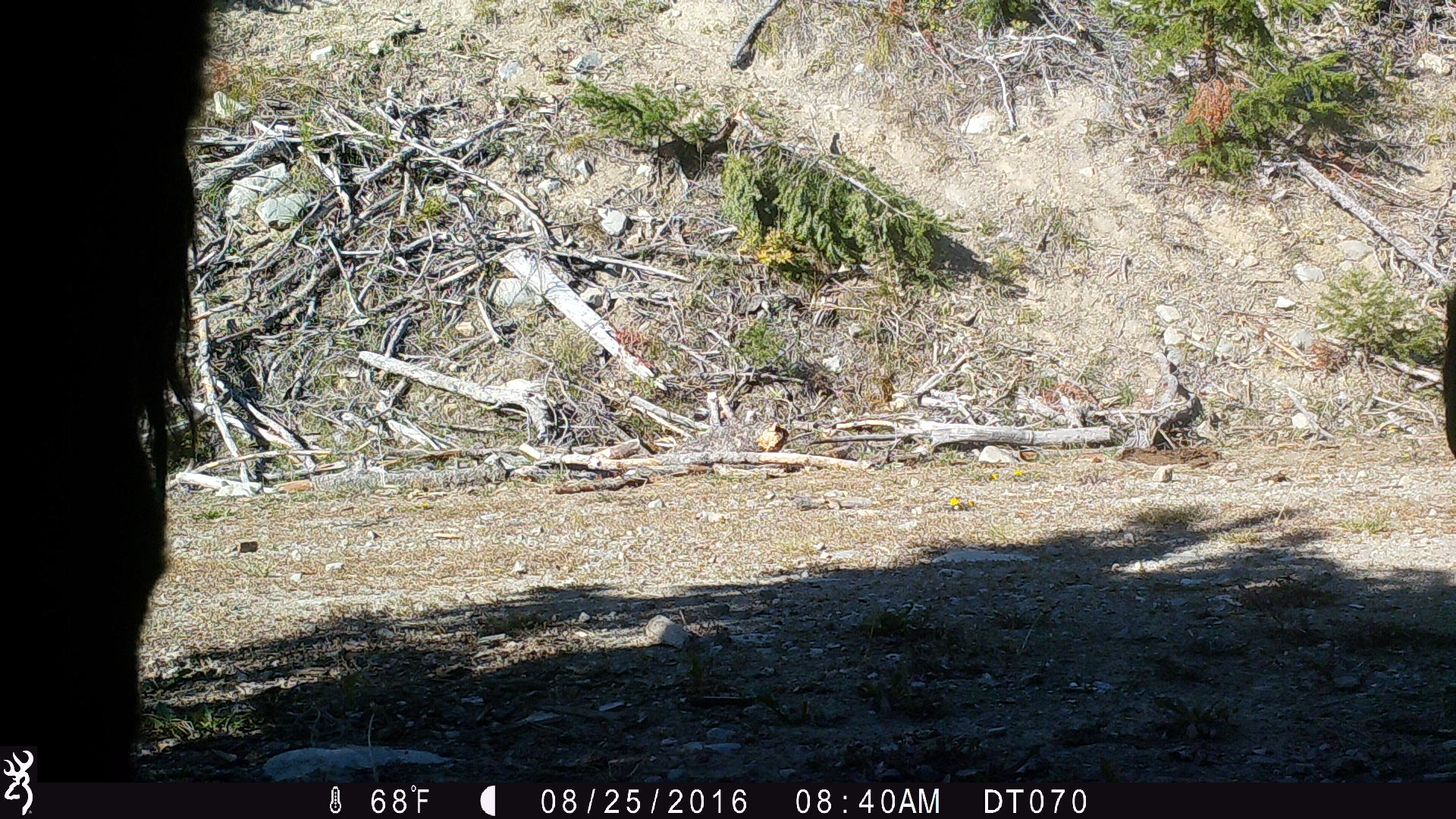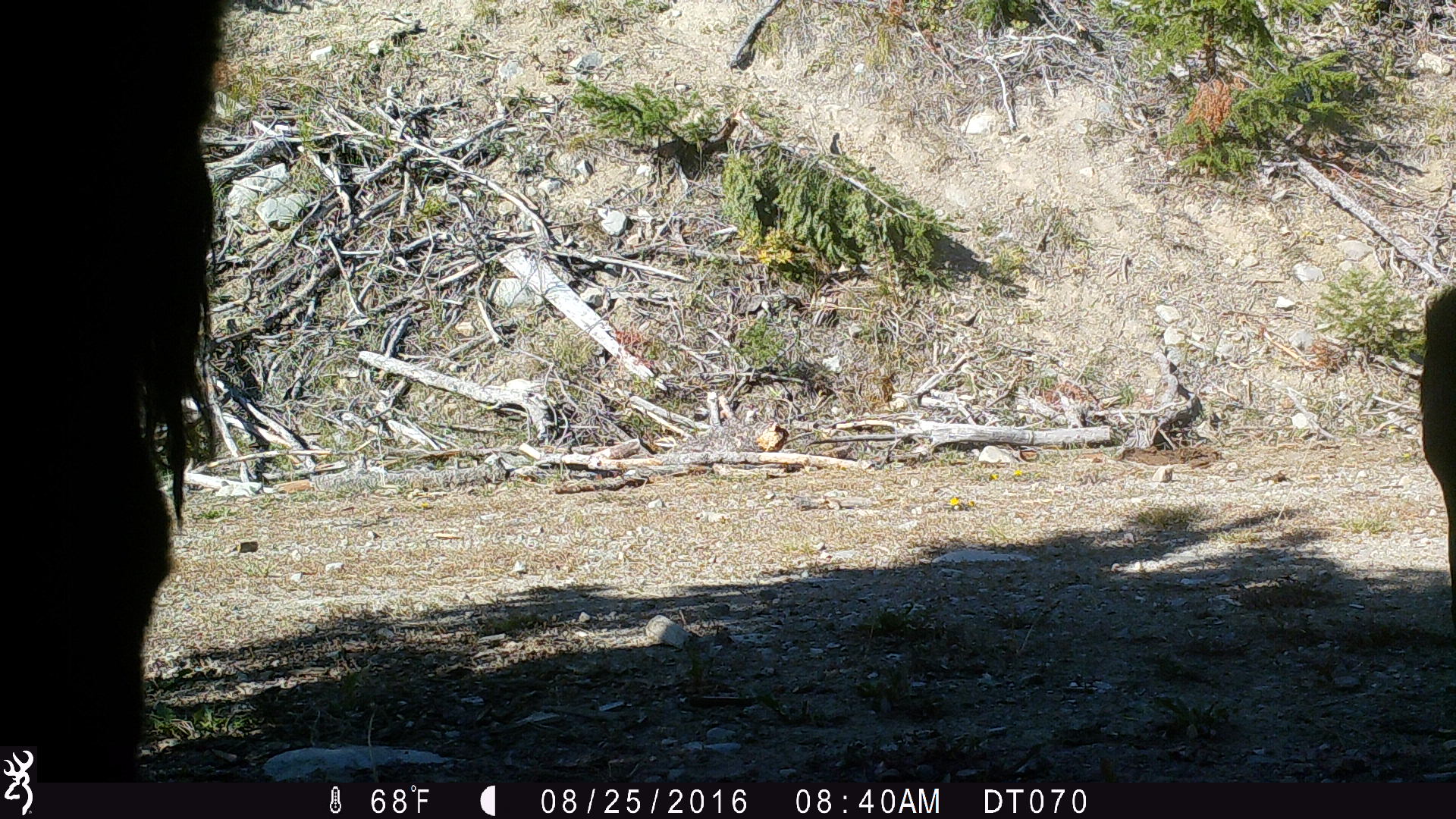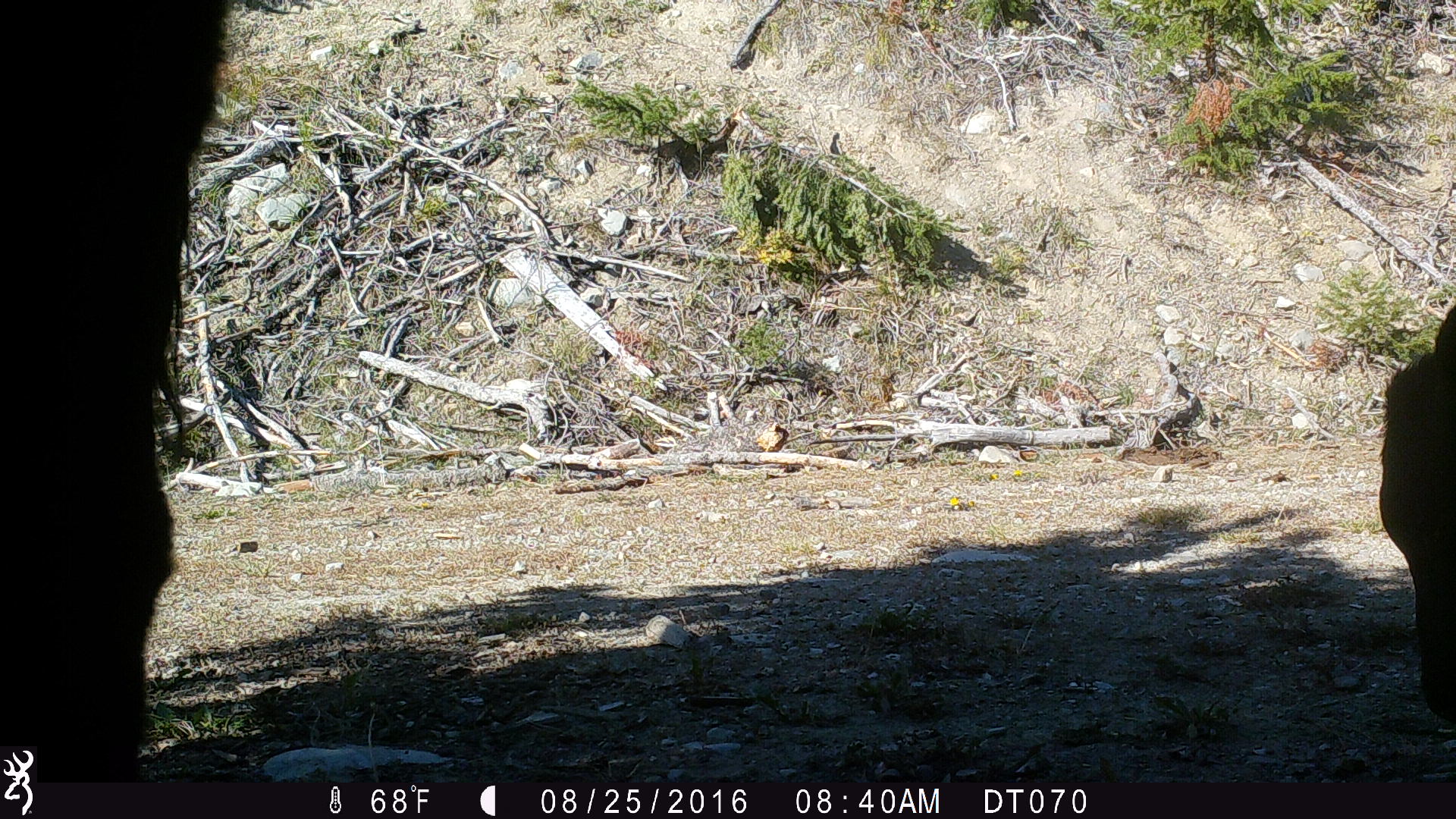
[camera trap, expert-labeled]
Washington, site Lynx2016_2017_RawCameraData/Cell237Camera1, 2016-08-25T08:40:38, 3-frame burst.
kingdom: Animalia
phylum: Chordata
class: Mammalia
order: Artiodactyla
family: Bovidae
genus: Bos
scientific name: Bos taurus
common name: domestic cattle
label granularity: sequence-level